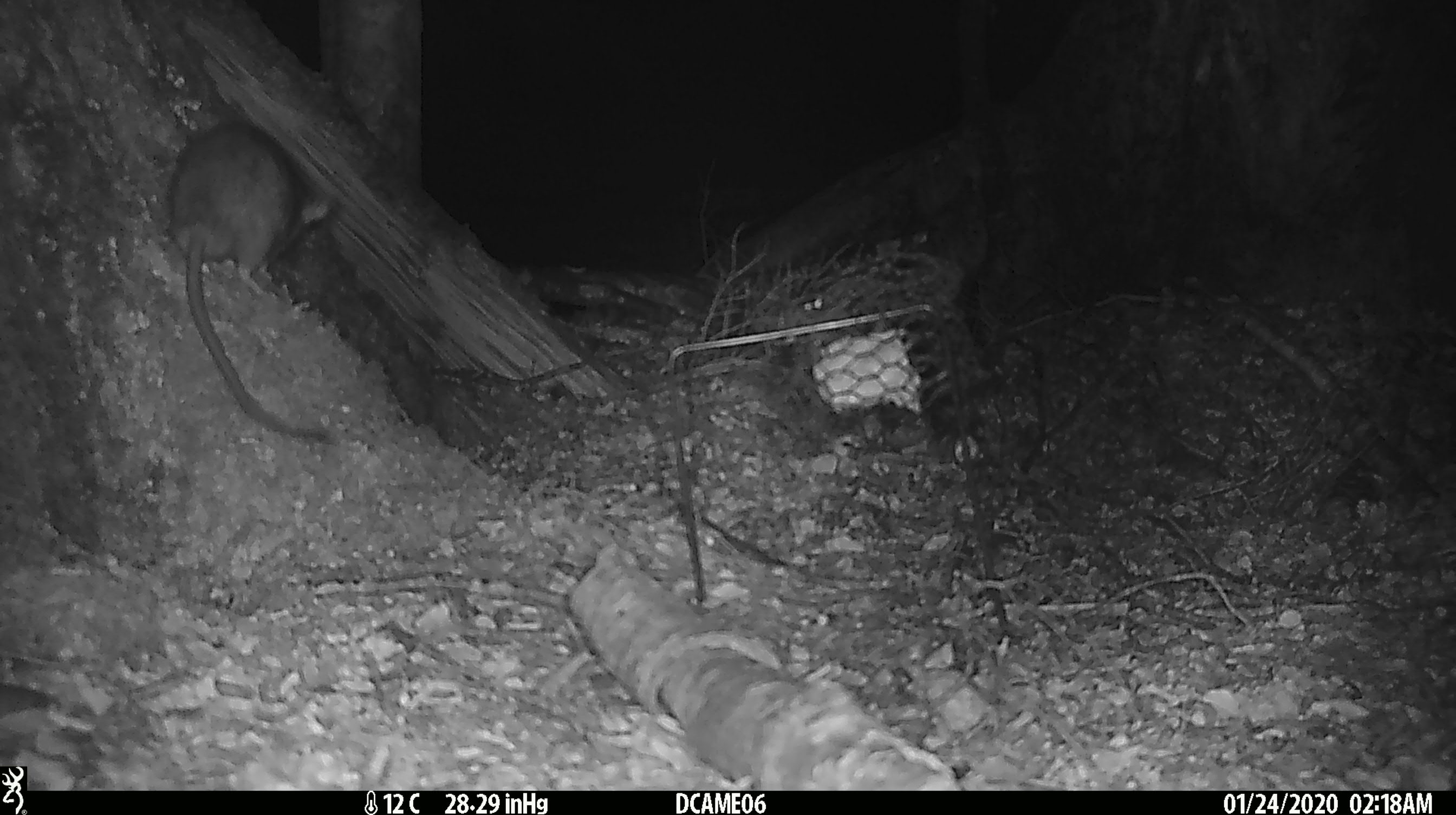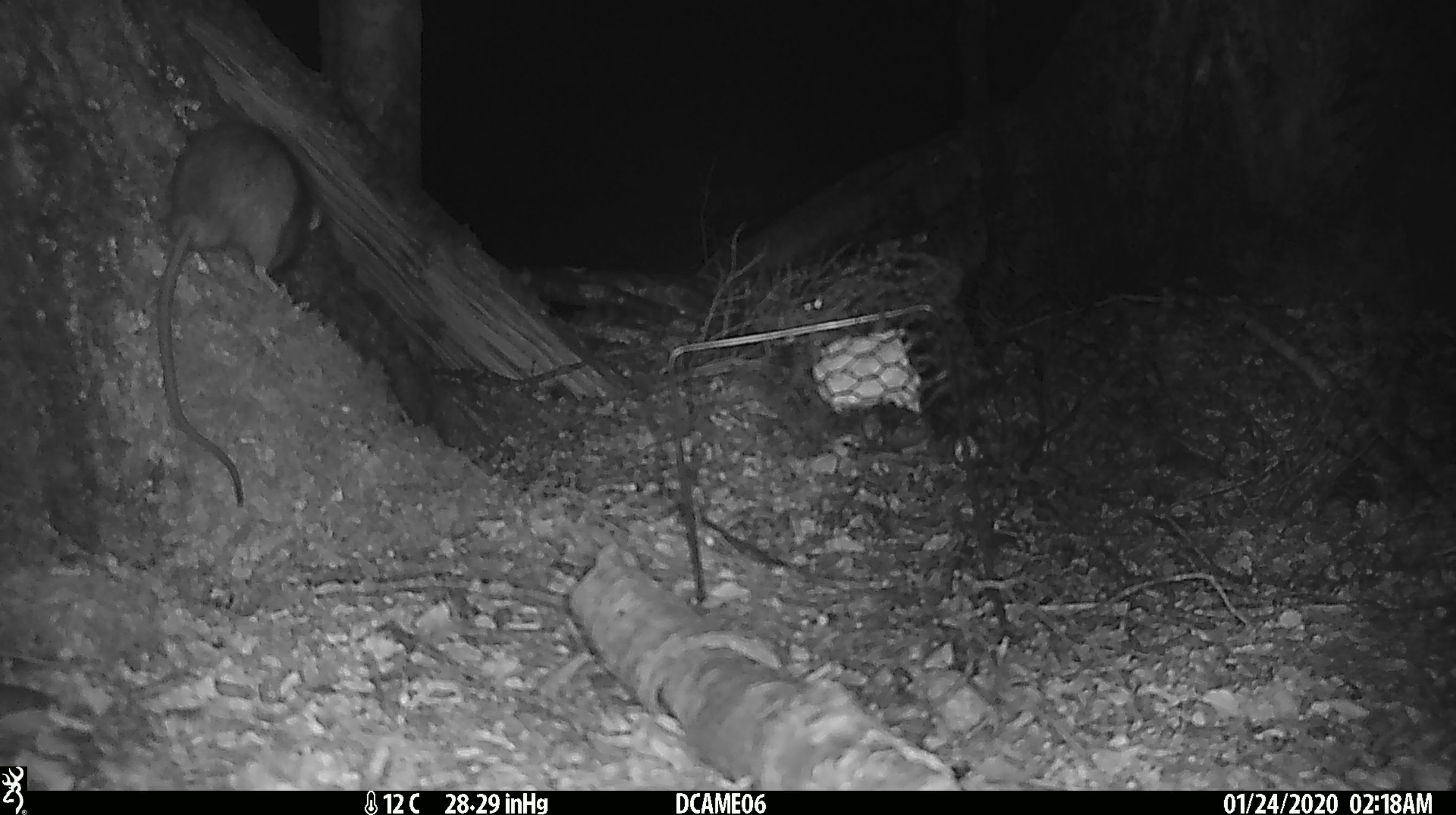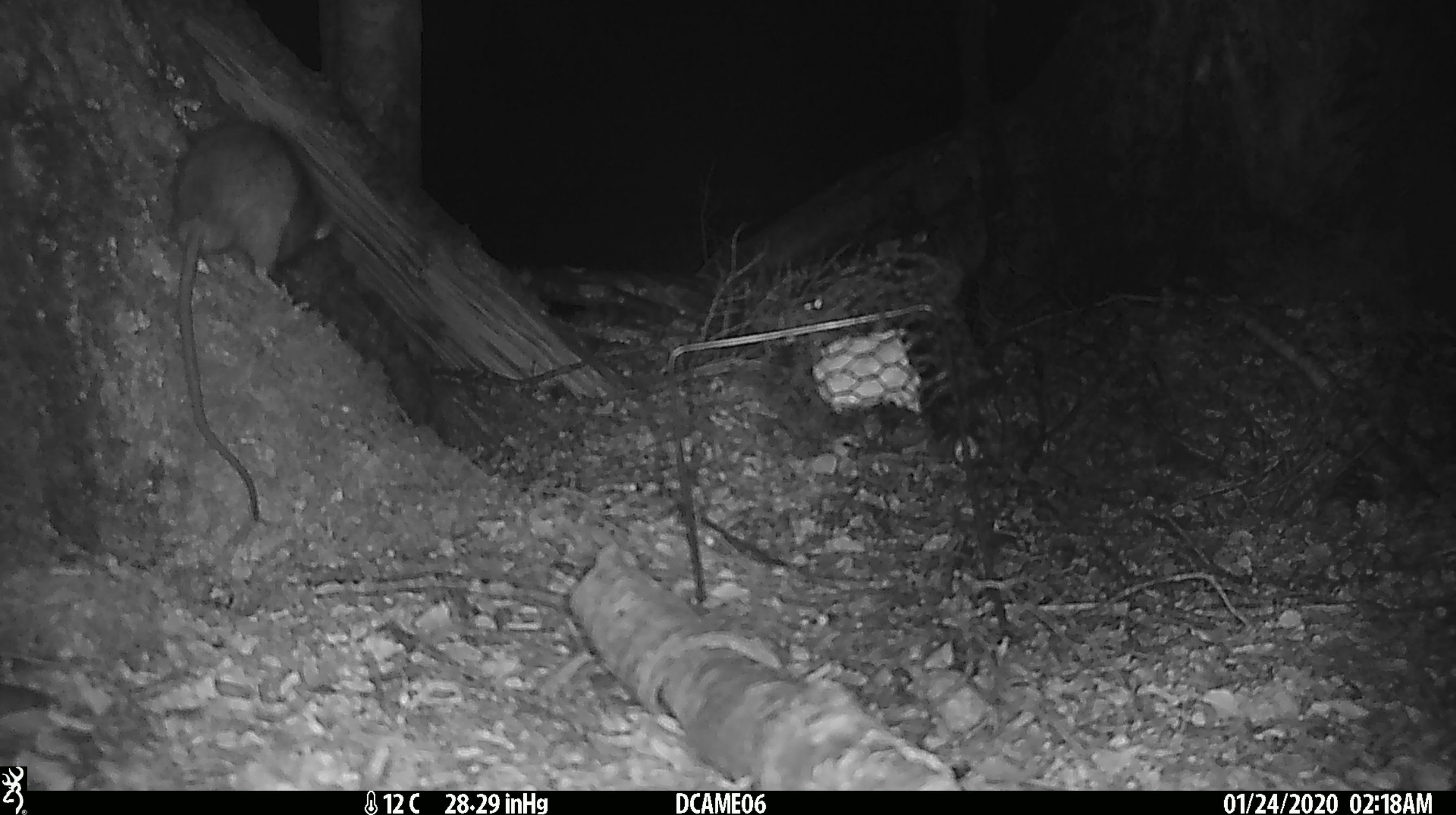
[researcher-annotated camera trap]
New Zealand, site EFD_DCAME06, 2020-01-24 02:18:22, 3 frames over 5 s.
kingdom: Animalia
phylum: Chordata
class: Mammalia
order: Rodentia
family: Muridae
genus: Rattus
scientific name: Rattus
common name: rat